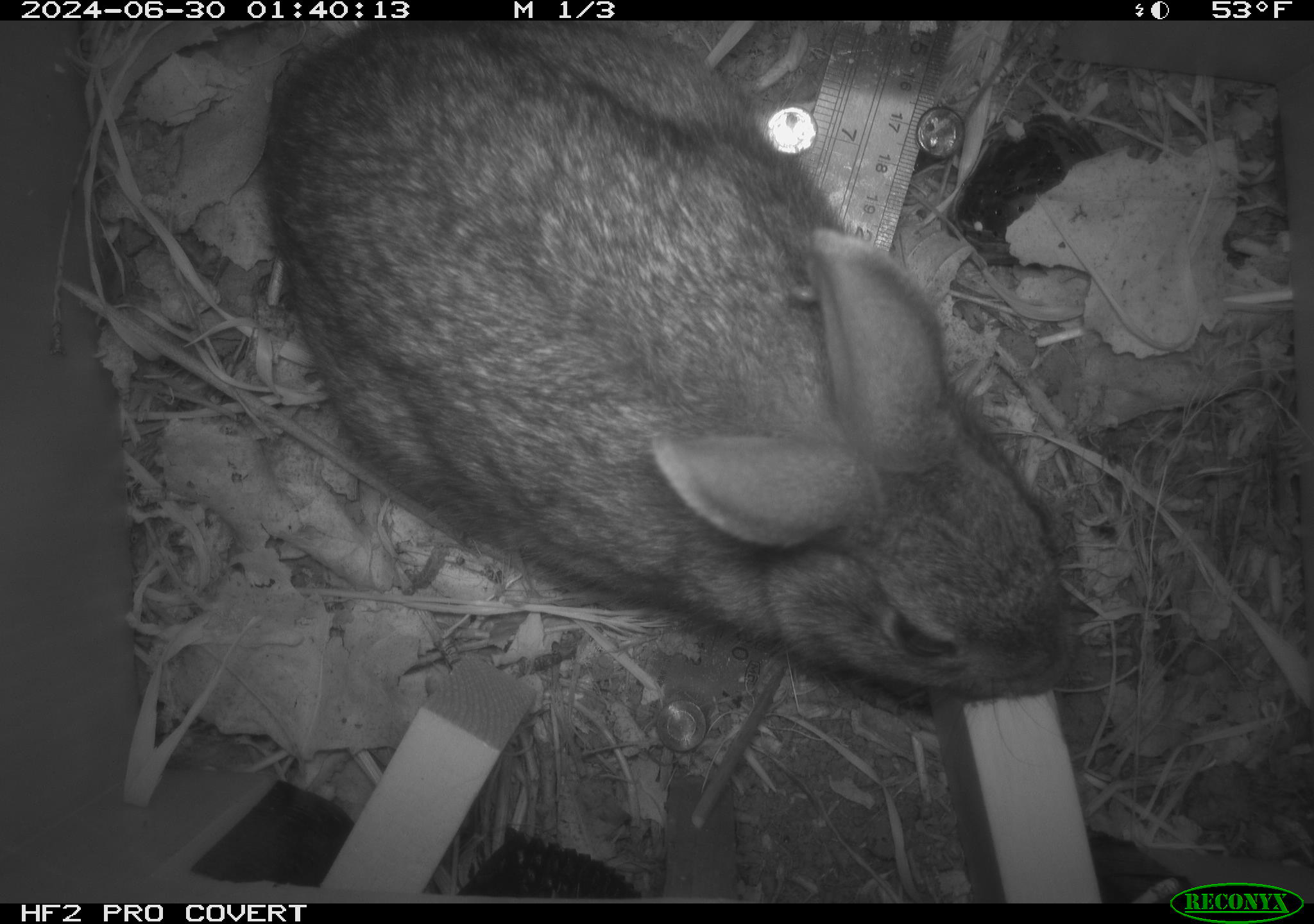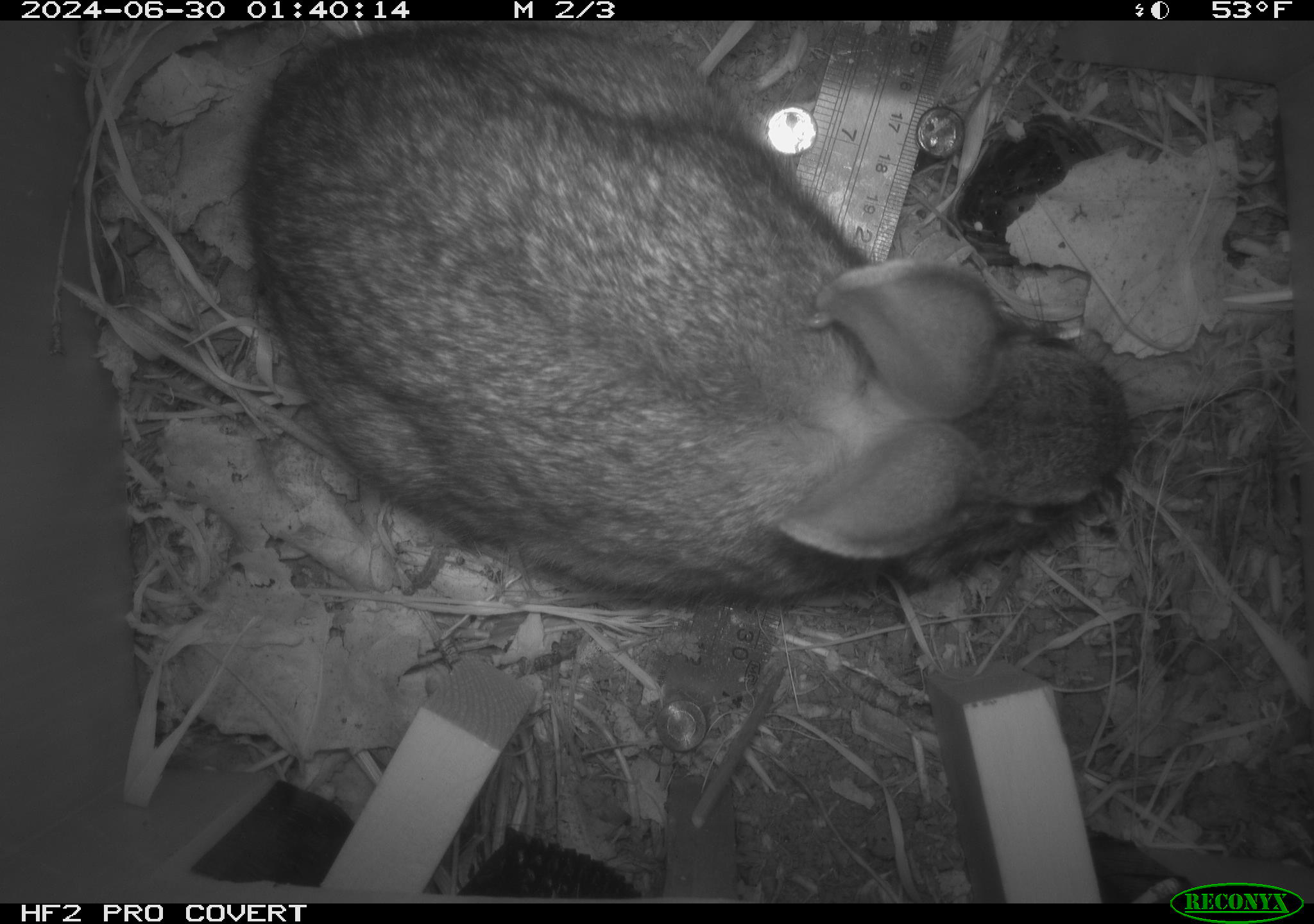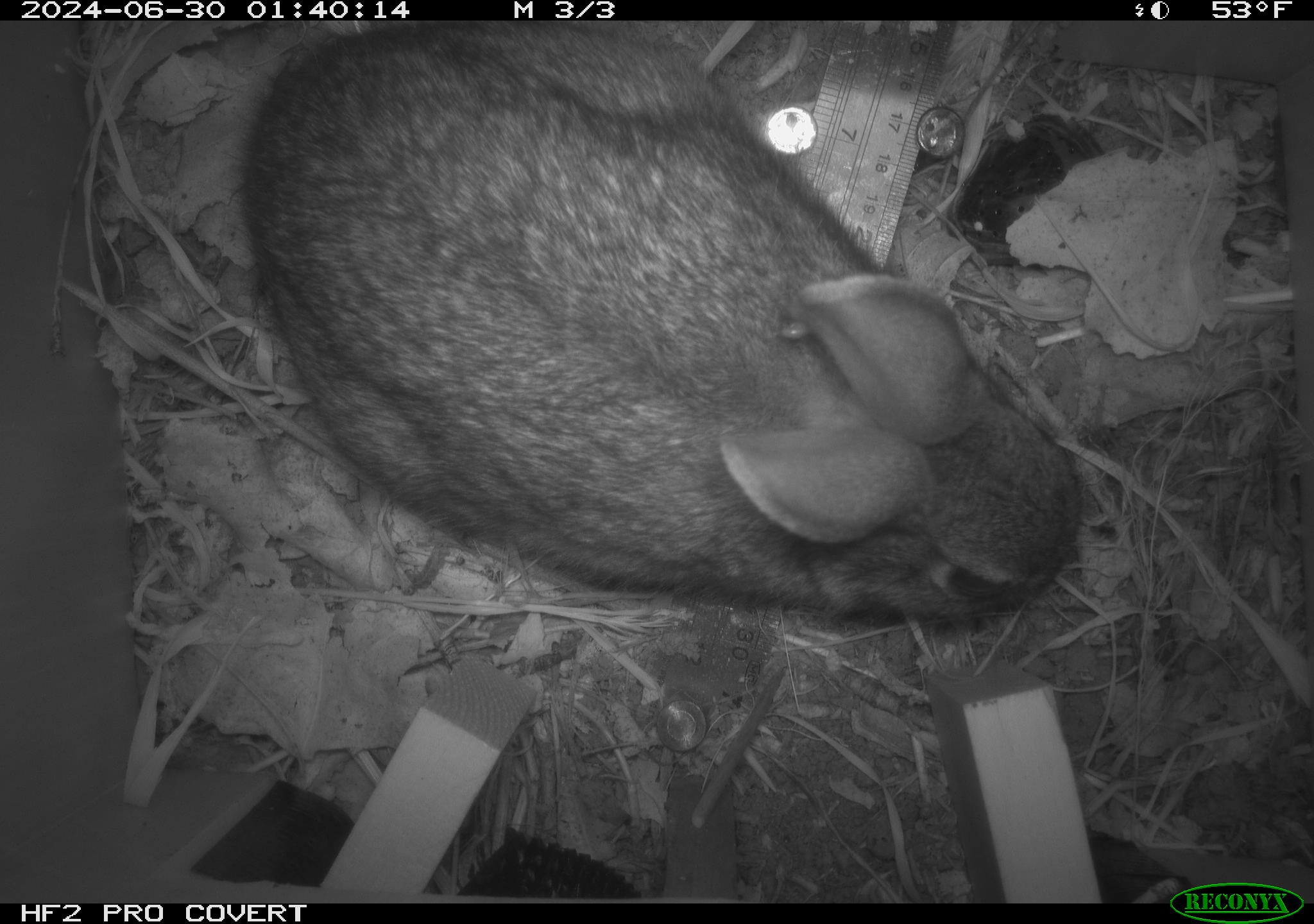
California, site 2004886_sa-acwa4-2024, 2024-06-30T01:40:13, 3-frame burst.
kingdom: Animalia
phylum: Chordata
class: Mammalia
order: Lagomorpha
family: Leporidae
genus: Sylvilagus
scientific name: Sylvilagus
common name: cottontail rabbits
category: sylvilagus species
Sylvilagus species (cottontail rabbits) (Sylvilagus).